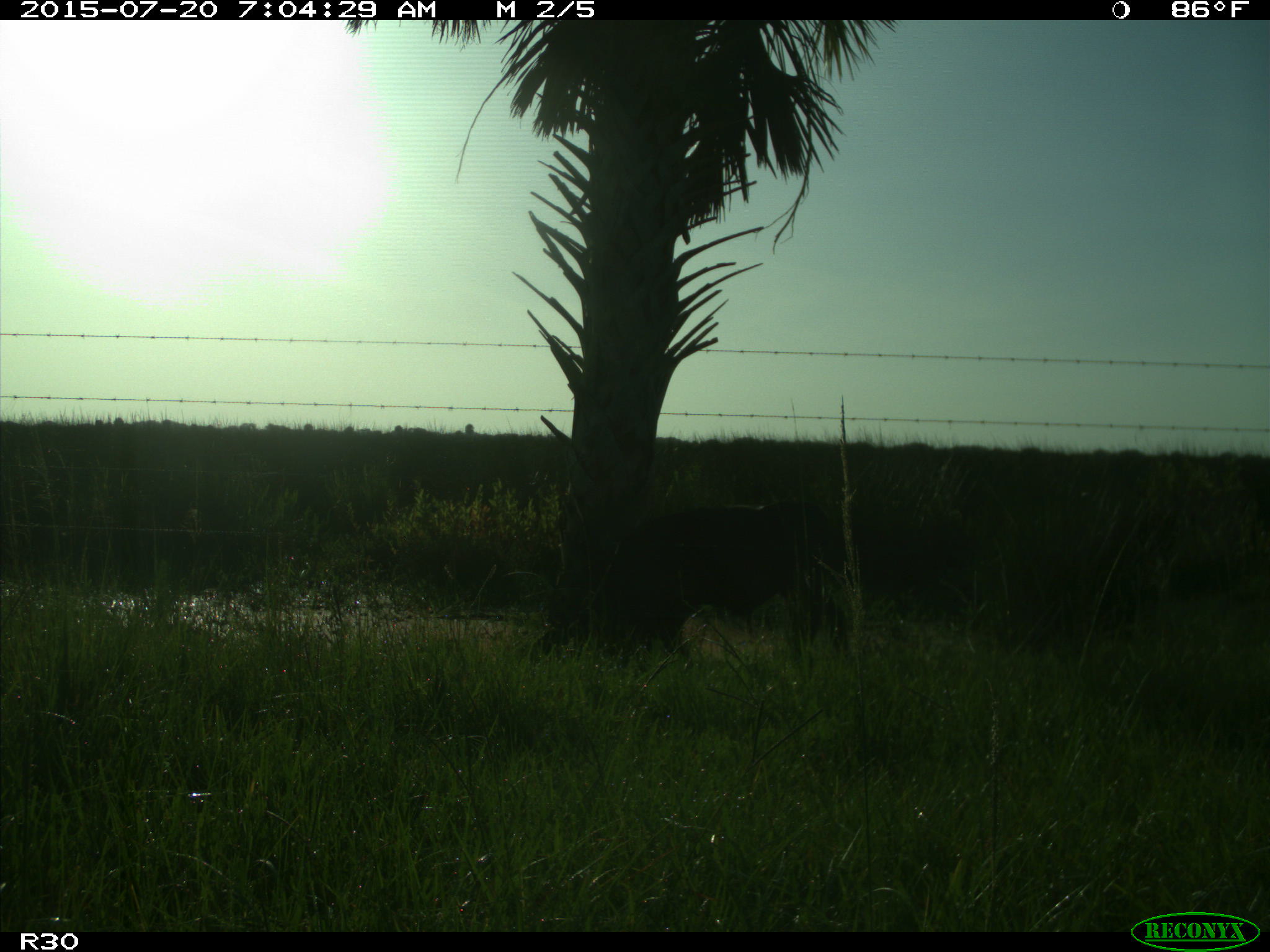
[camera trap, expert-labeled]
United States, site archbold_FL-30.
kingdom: Animalia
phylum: Chordata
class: Mammalia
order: Artiodactyla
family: Bovidae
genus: Bos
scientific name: Bos taurus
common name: domestic cow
Bos taurus (domestic cow).